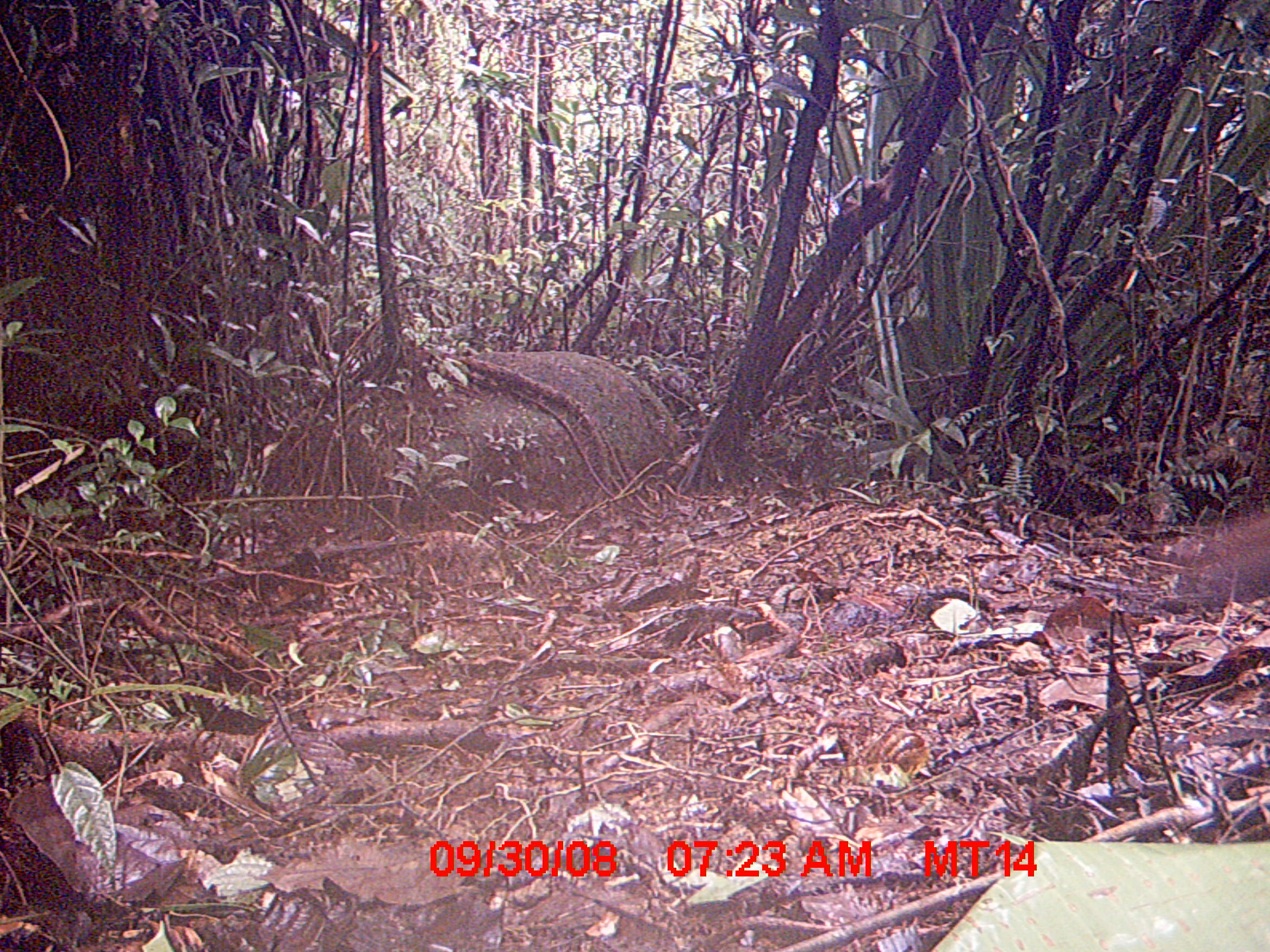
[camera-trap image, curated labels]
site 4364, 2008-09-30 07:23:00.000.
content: unidentified animal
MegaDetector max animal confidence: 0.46